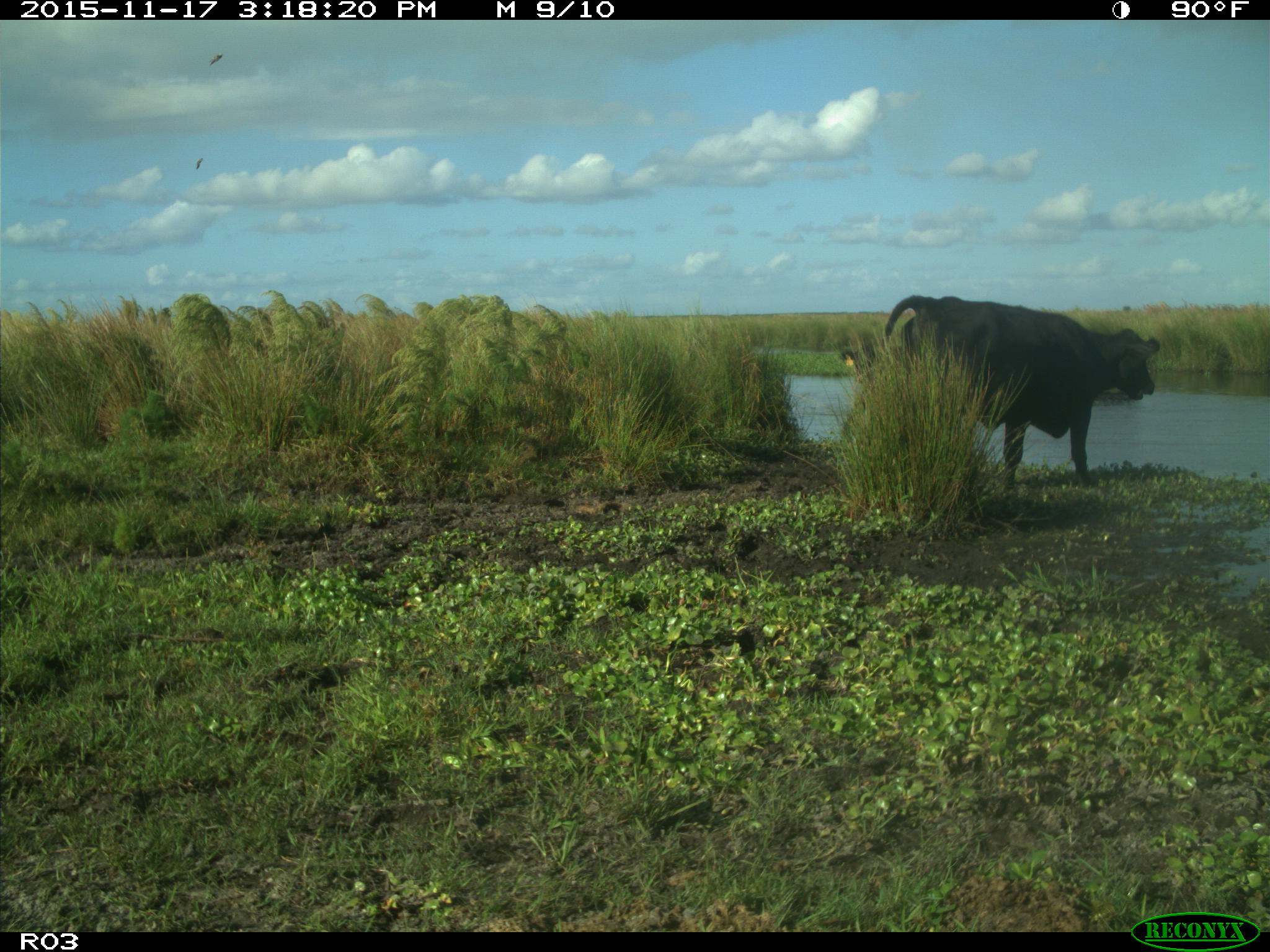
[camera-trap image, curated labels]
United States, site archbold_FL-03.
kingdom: Animalia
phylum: Chordata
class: Mammalia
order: Artiodactyla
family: Bovidae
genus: Bos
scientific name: Bos taurus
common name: domestic cow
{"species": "Bos taurus (domestic cow)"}